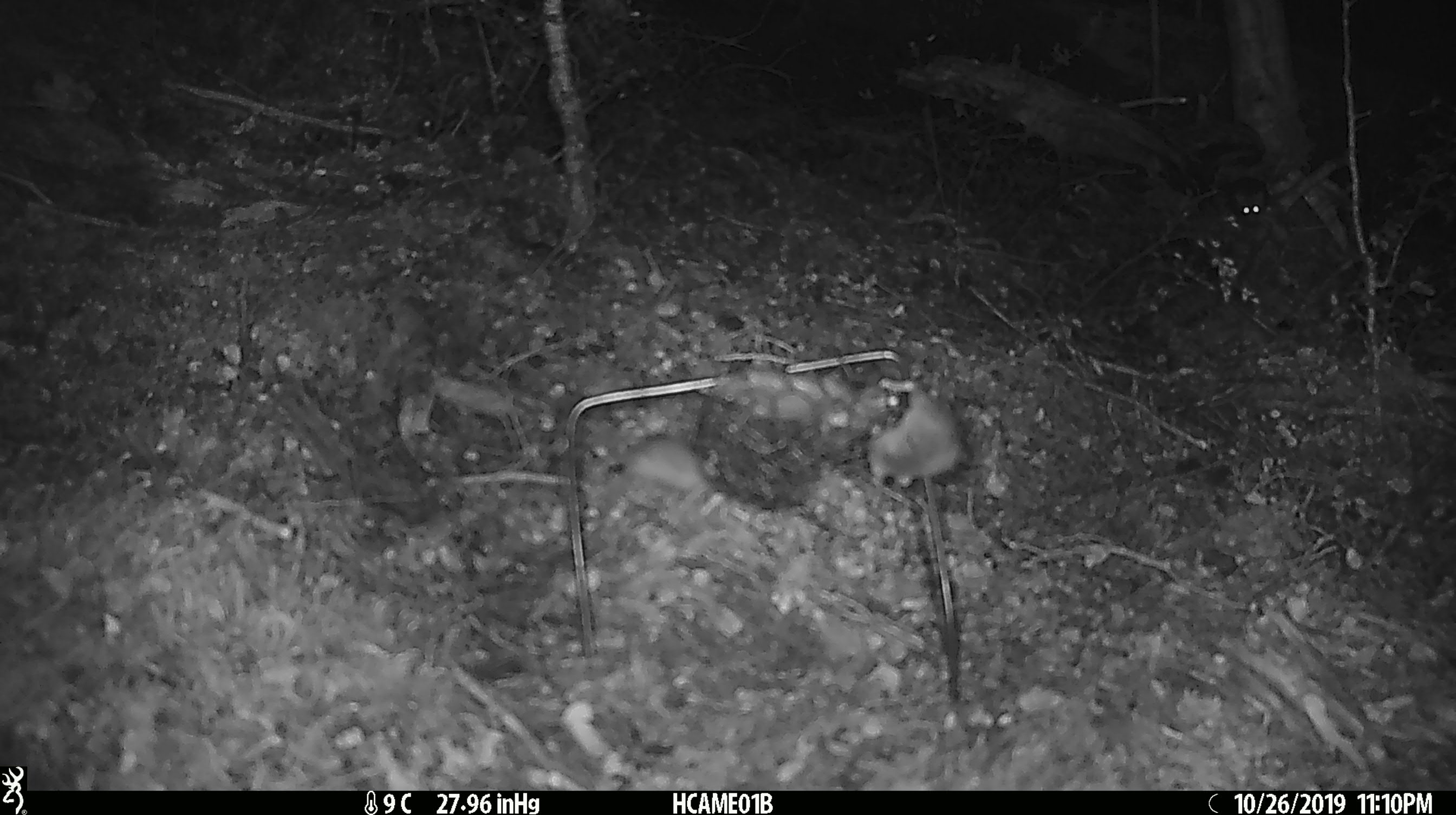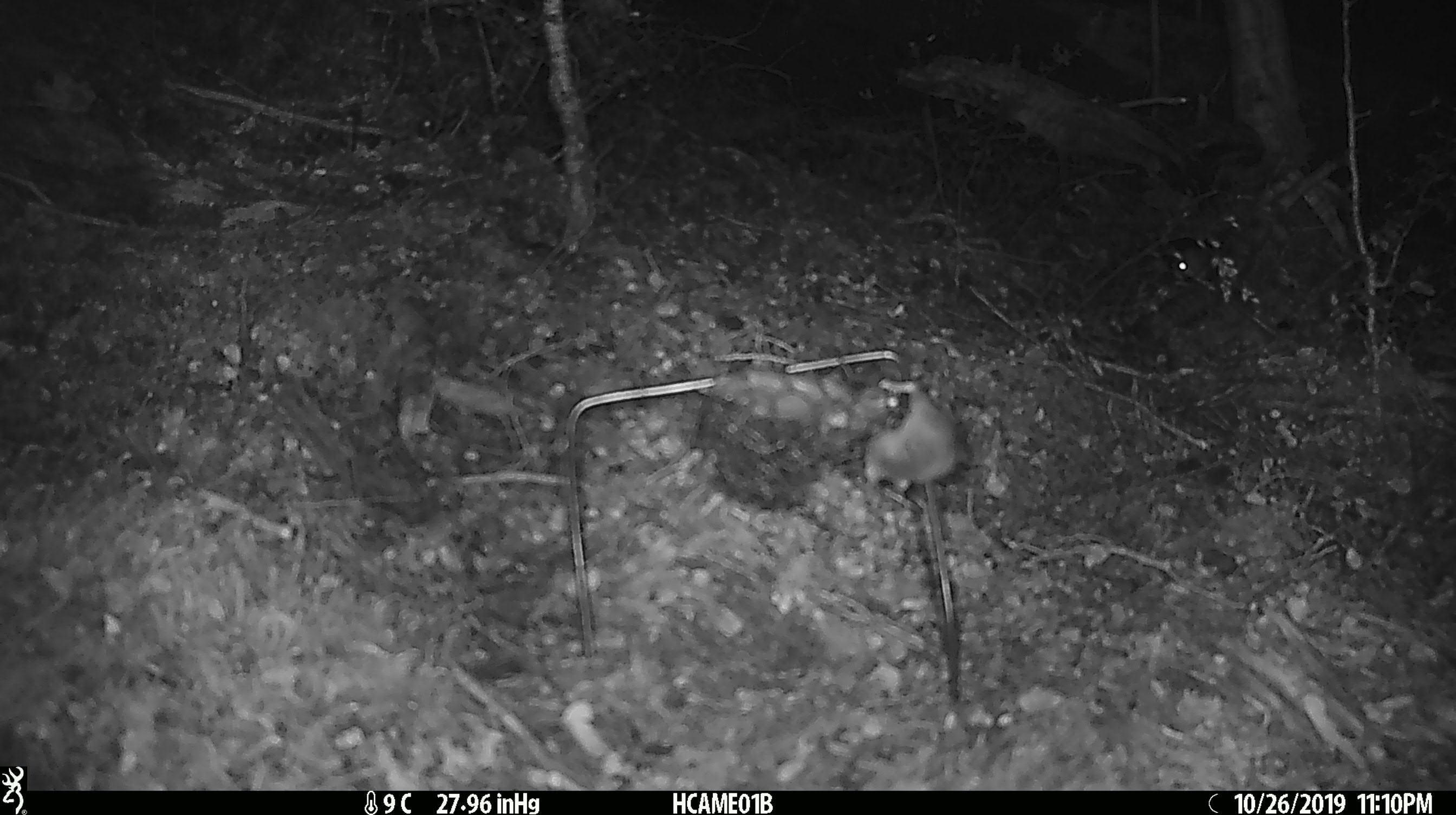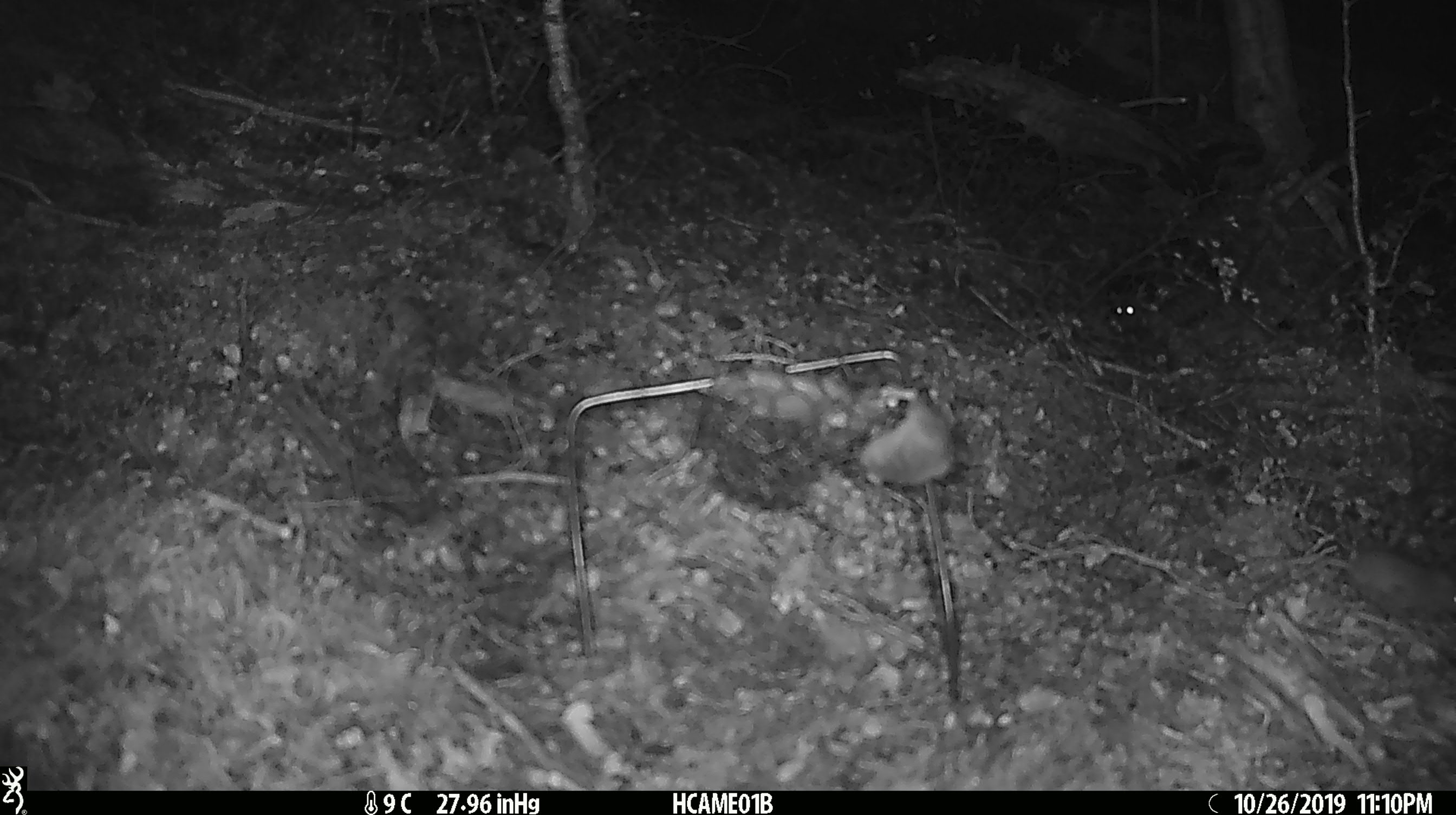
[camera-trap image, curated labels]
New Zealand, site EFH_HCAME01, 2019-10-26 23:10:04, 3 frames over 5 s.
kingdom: Animalia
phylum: Chordata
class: Mammalia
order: Rodentia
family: Muridae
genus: Mus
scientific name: Mus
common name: mouse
Mouse (Mus).